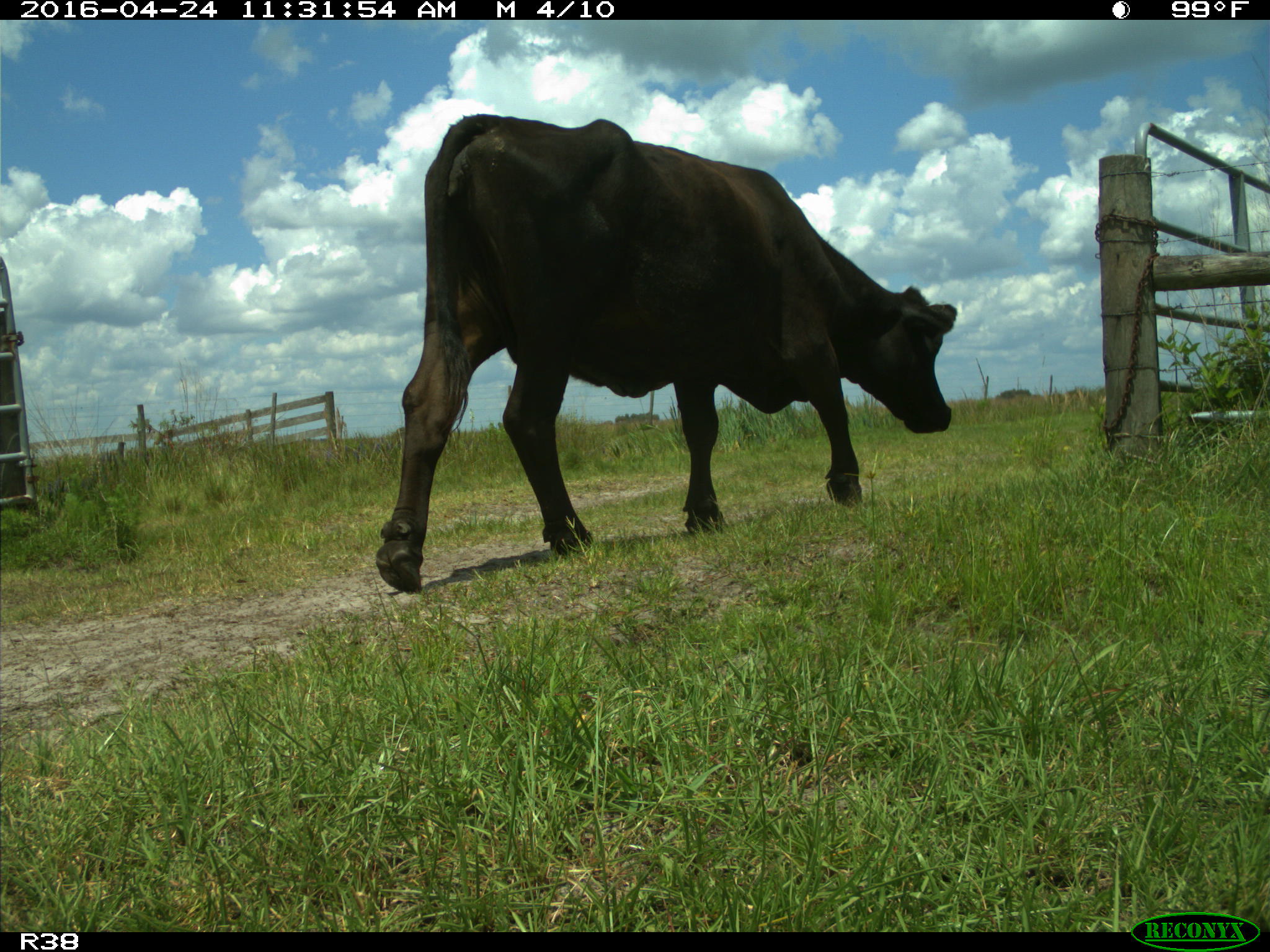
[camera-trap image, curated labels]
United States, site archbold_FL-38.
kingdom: Animalia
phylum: Chordata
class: Mammalia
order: Artiodactyla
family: Bovidae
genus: Bos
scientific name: Bos taurus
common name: domestic cow